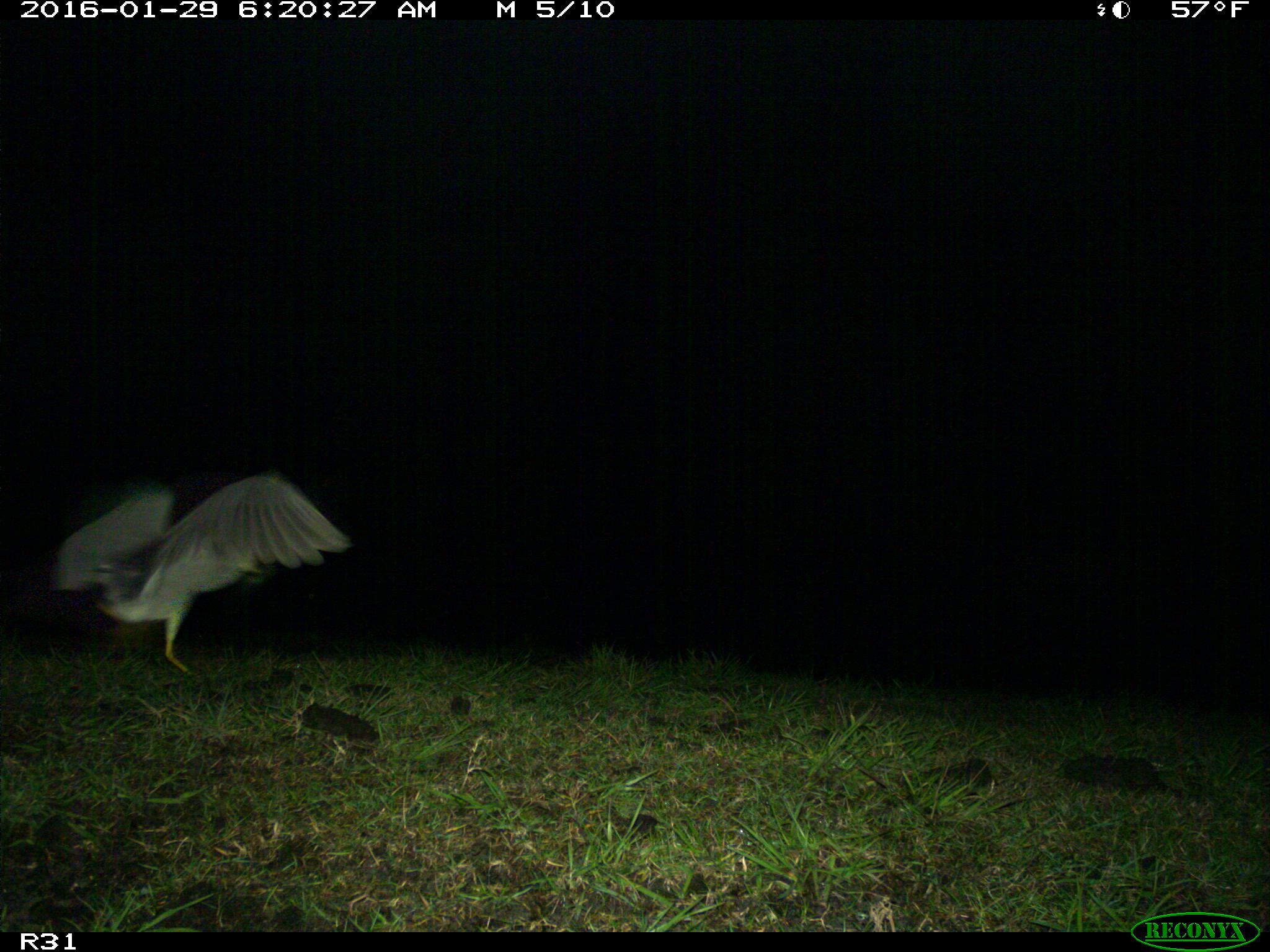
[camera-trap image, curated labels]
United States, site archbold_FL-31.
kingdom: Animalia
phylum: Chordata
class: Aves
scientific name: Aves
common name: birds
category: unidentified bird